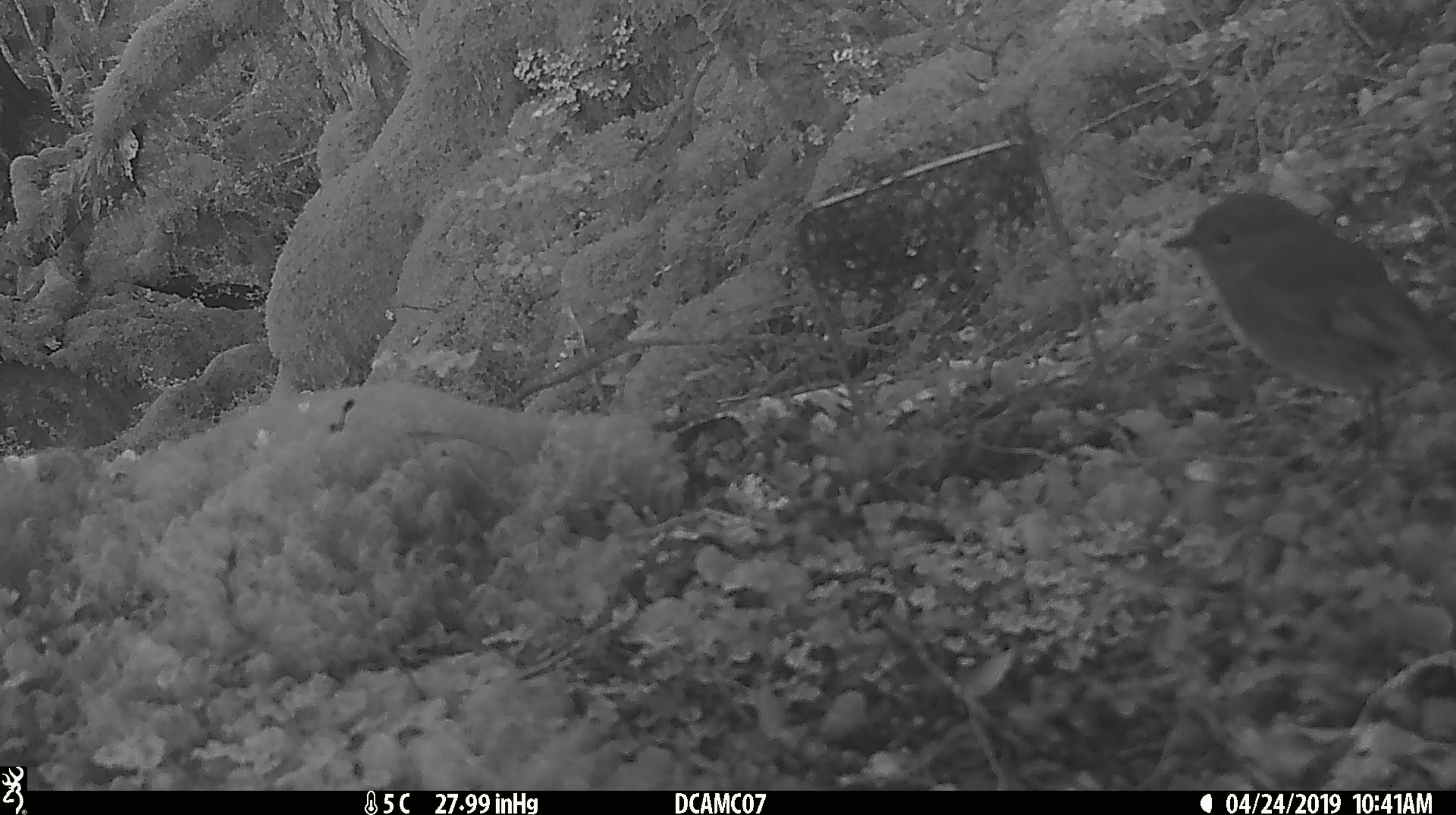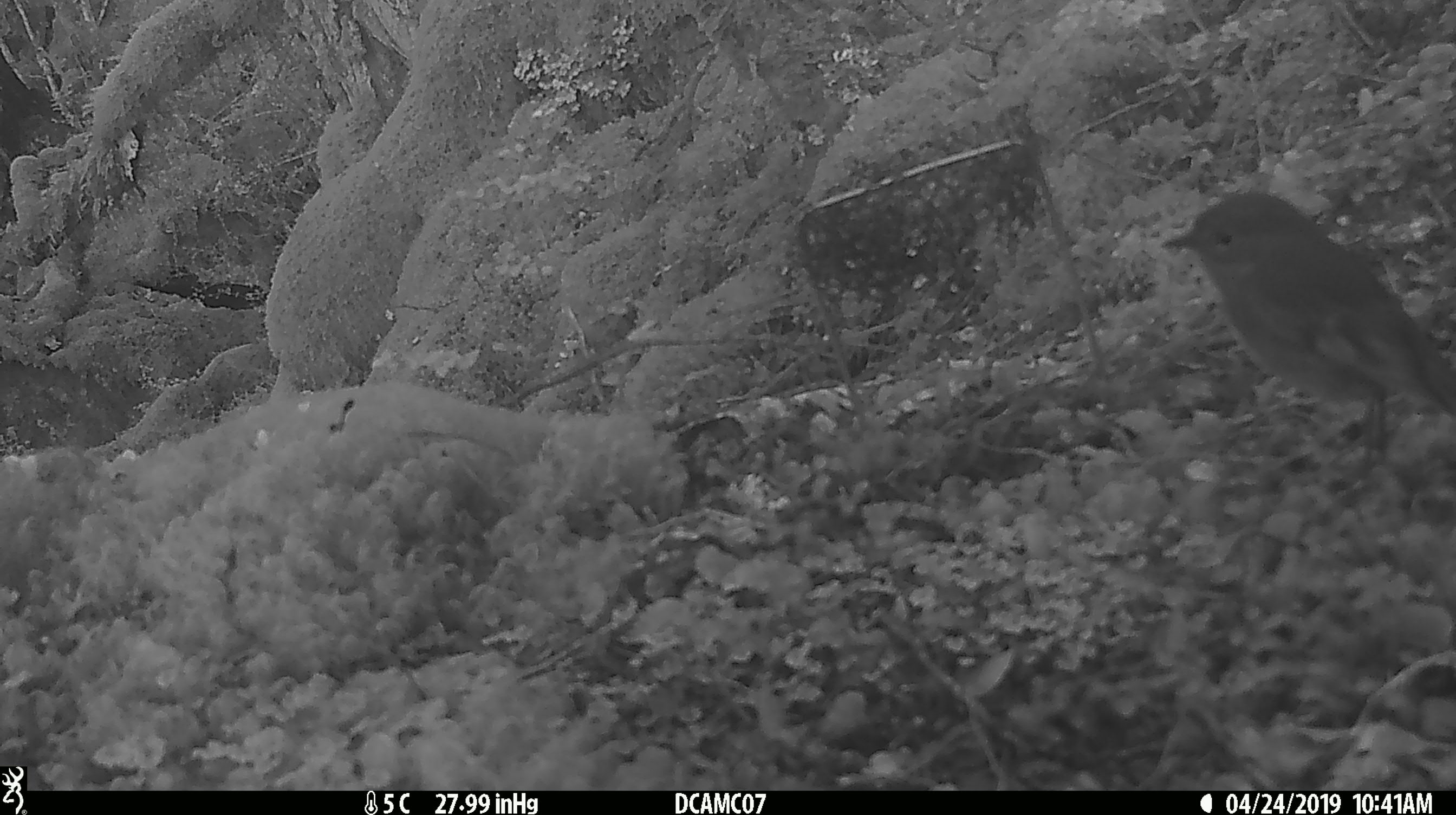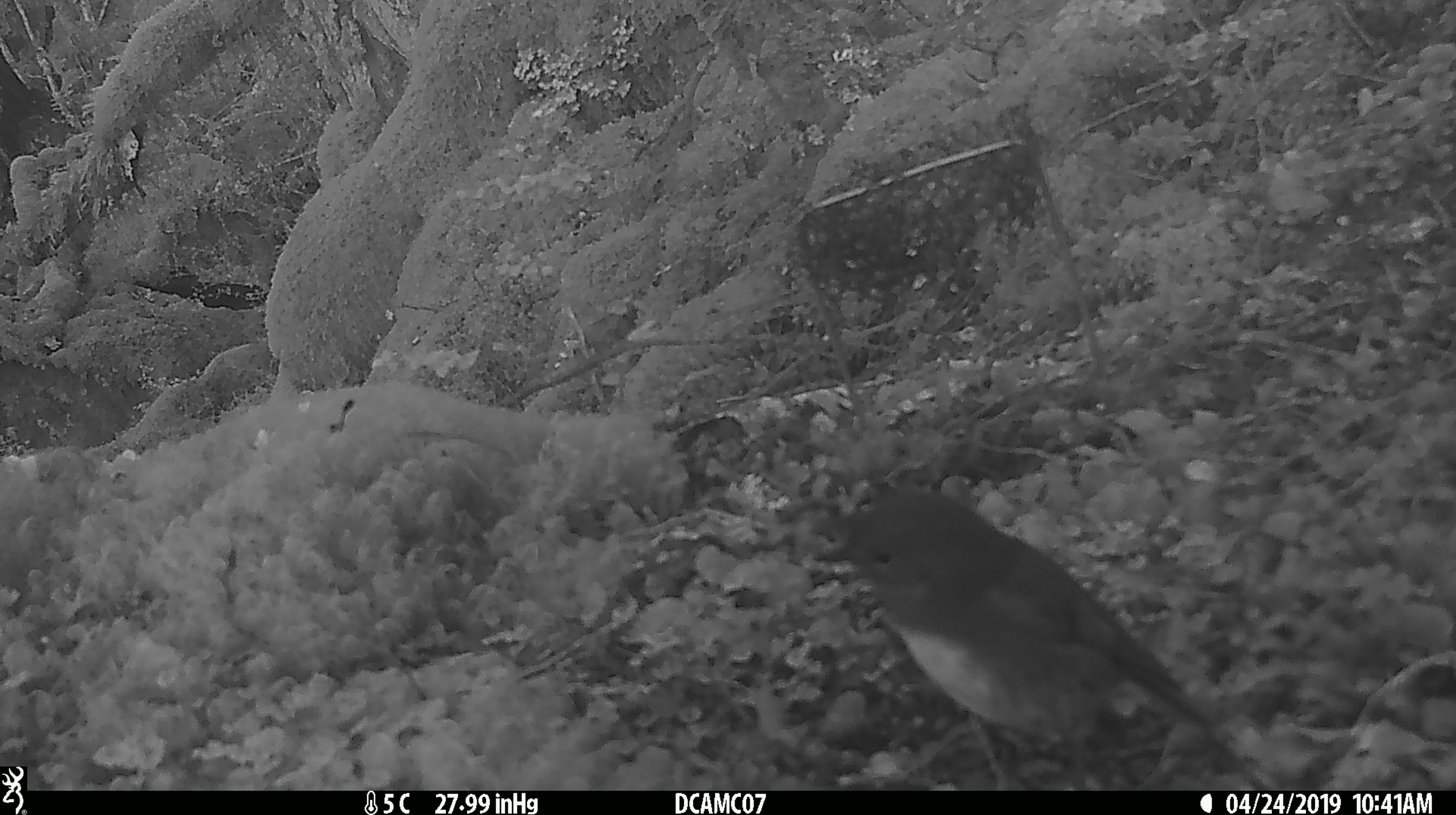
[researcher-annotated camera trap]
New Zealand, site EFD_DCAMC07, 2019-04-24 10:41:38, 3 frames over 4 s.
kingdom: Animalia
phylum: Chordata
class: Aves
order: Passeriformes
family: Petroicidae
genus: Petroica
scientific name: Petroica australis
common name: new zealand robin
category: robin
Robin (new zealand robin) (Petroica australis).